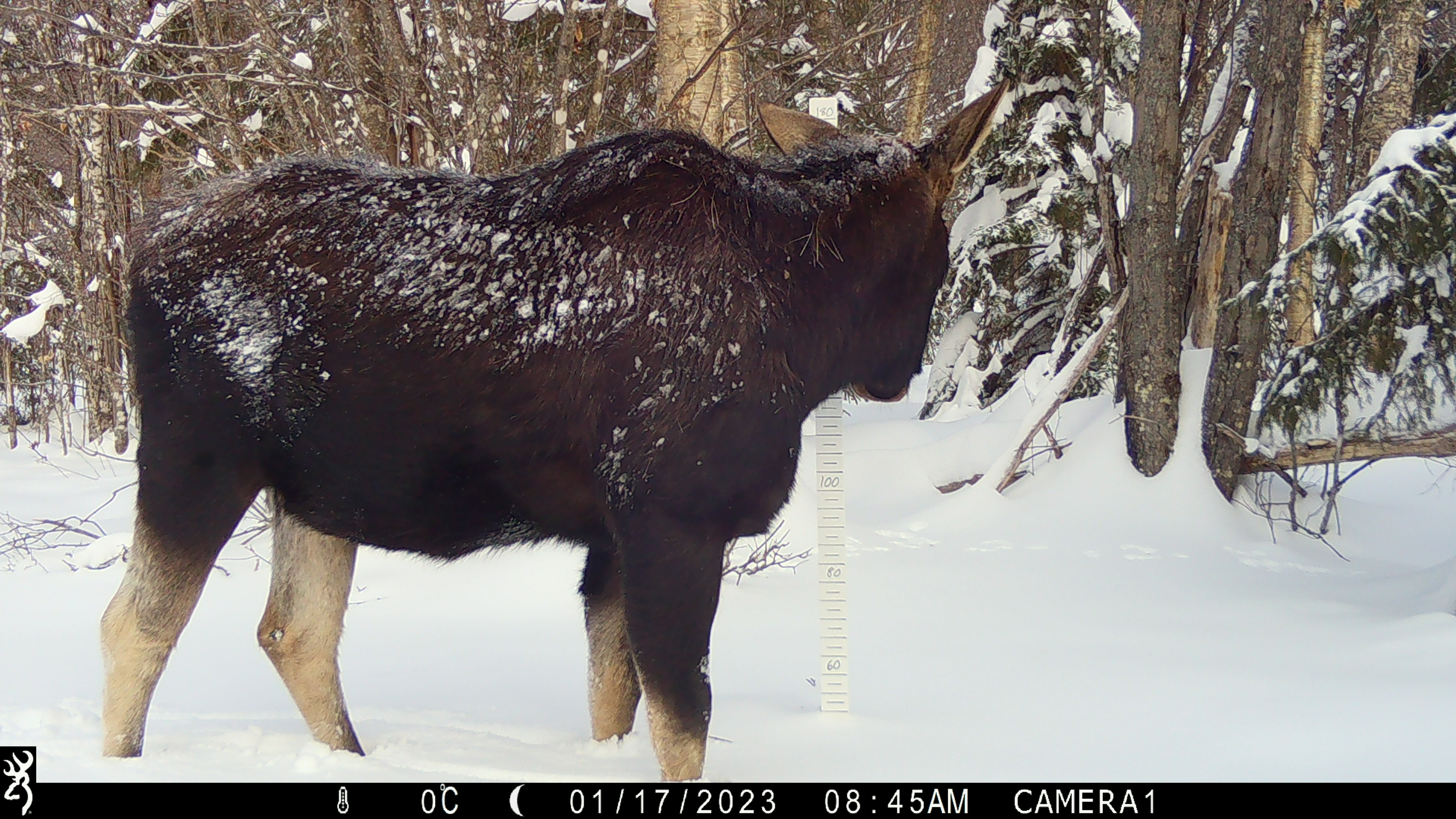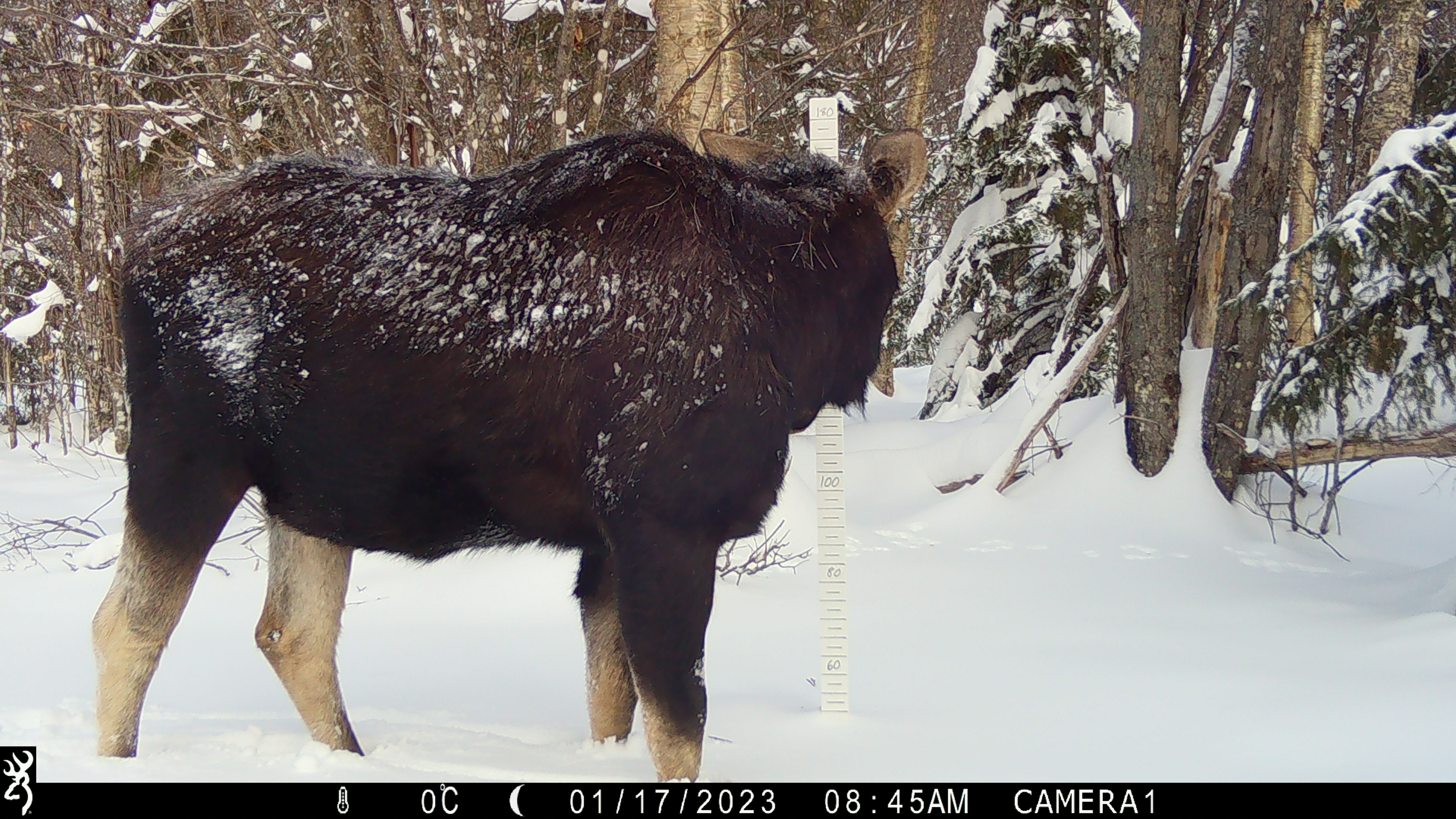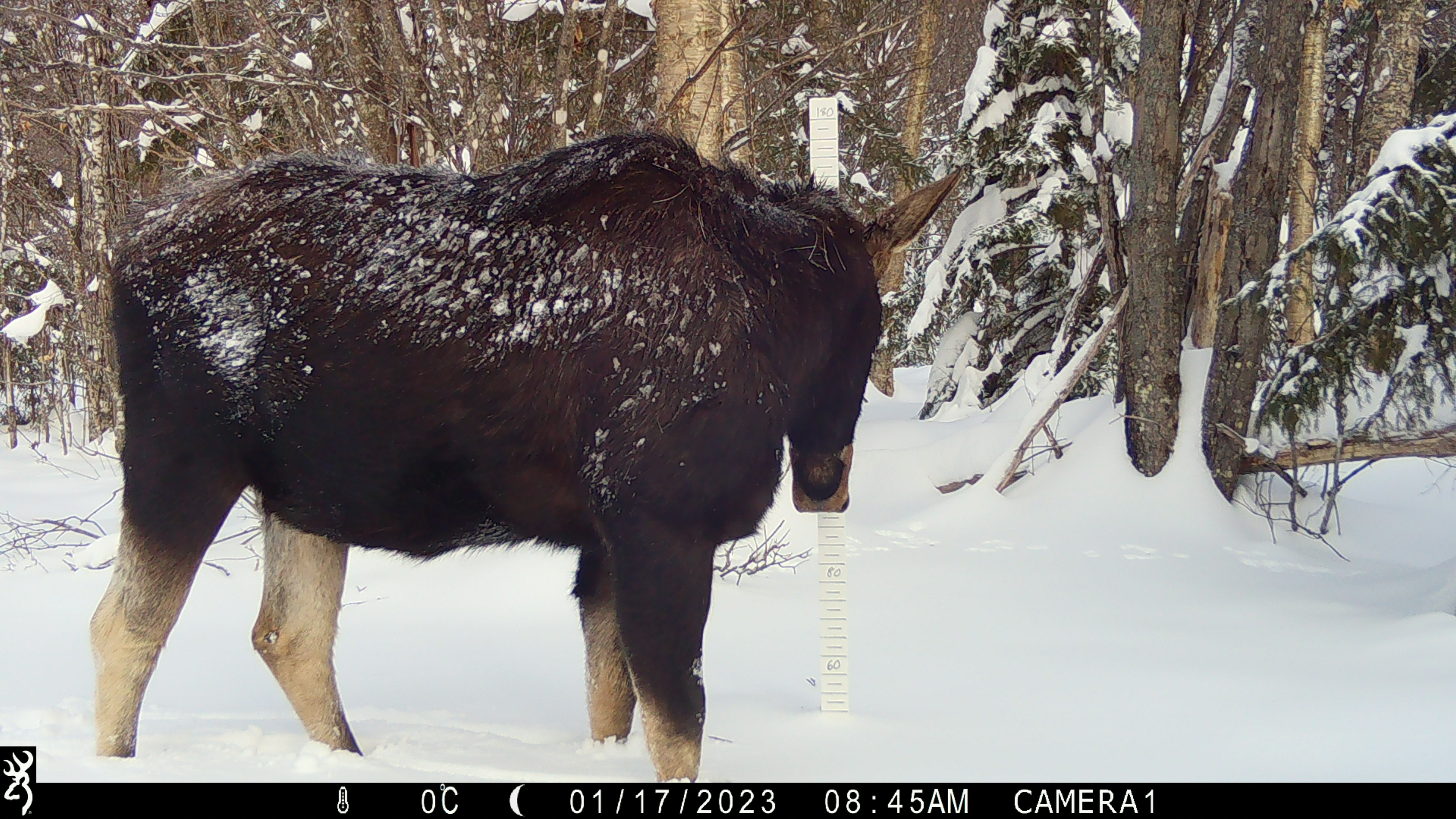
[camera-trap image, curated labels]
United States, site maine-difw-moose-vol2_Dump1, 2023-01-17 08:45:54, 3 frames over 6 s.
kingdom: Animalia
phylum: Chordata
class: Mammalia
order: Artiodactyla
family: Cervidae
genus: Alces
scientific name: Alces alces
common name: moose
Moose (Alces alces).